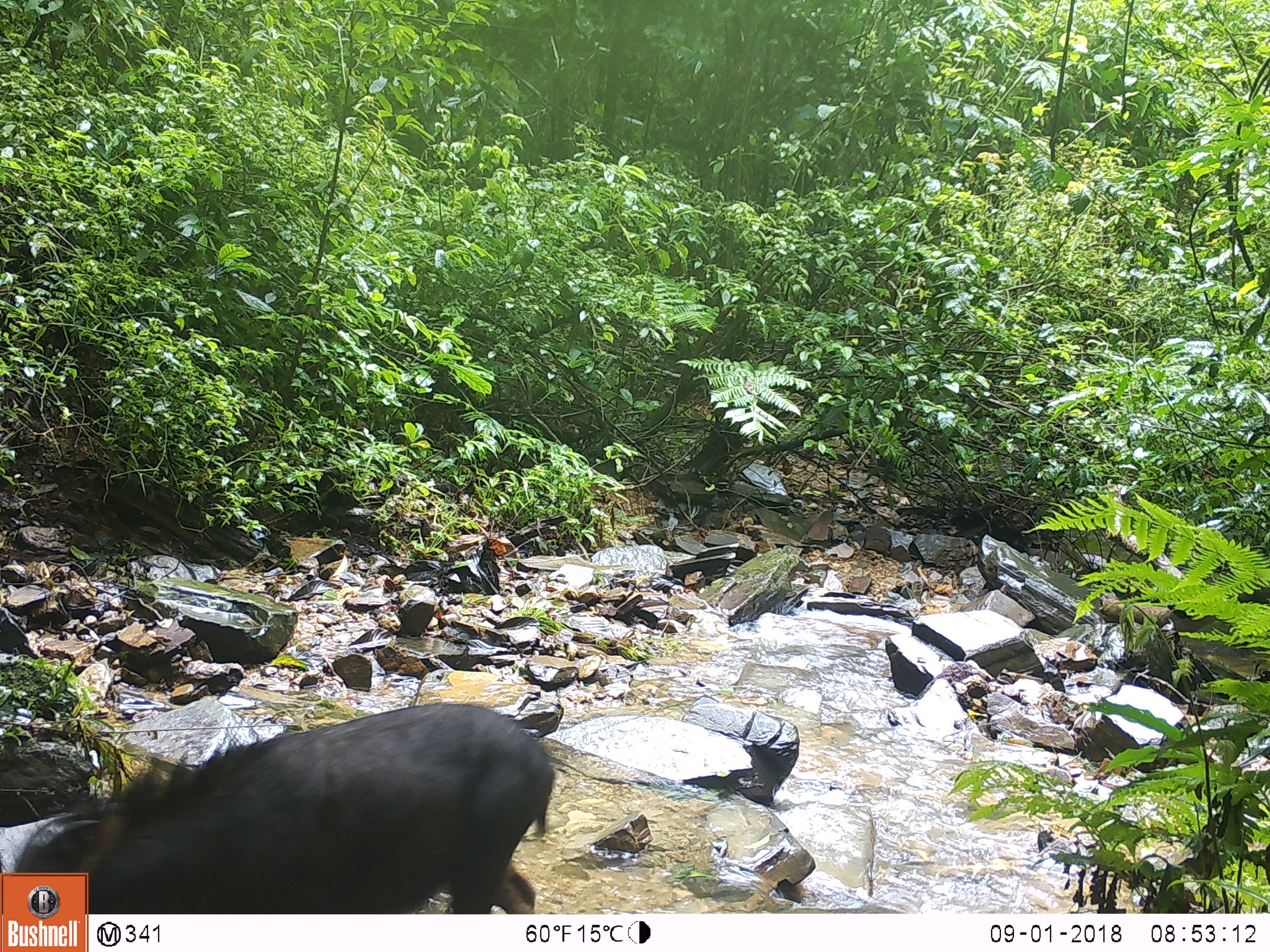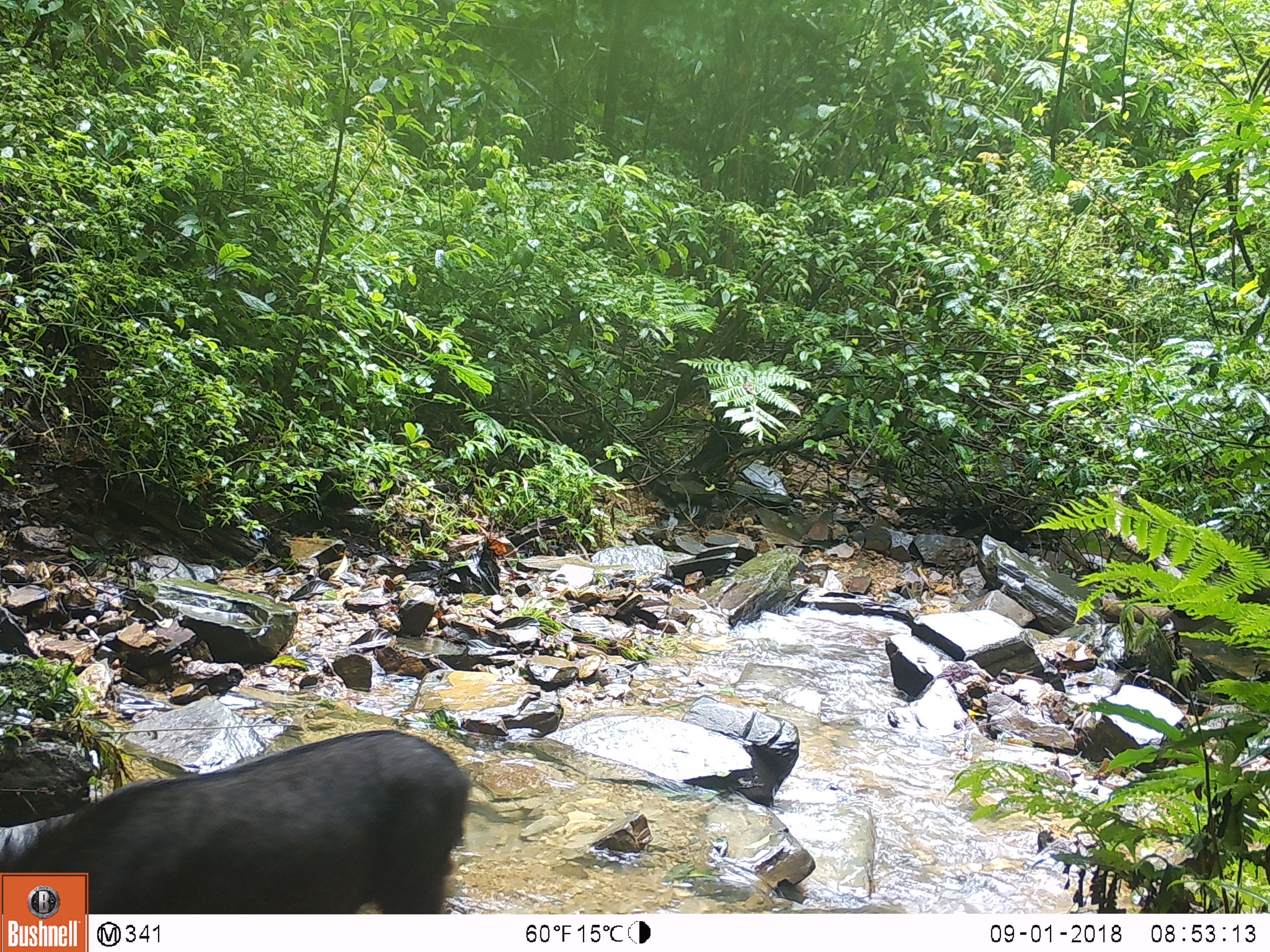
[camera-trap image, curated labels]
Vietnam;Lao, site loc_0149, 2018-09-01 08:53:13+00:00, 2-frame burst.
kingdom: Animalia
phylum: Chordata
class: Mammalia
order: Artiodactyla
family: Bovidae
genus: Capricornis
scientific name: Capricornis sumatraensis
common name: chinese serow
Chinese serow (Capricornis sumatraensis). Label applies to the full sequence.